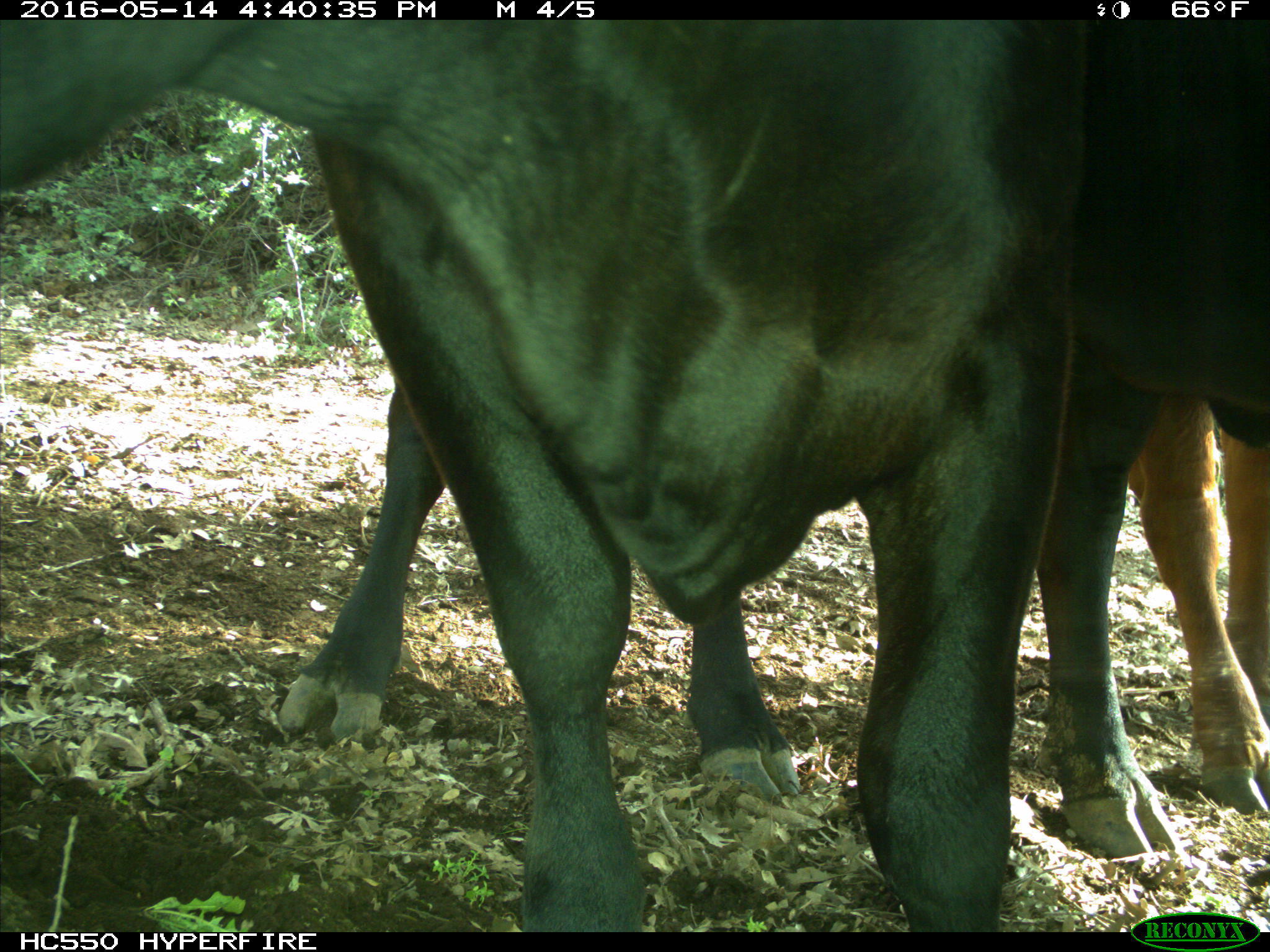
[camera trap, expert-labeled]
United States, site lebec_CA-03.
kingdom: Animalia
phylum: Chordata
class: Mammalia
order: Artiodactyla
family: Bovidae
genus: Bos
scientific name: Bos taurus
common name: domestic cow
Bos taurus (domestic cow).